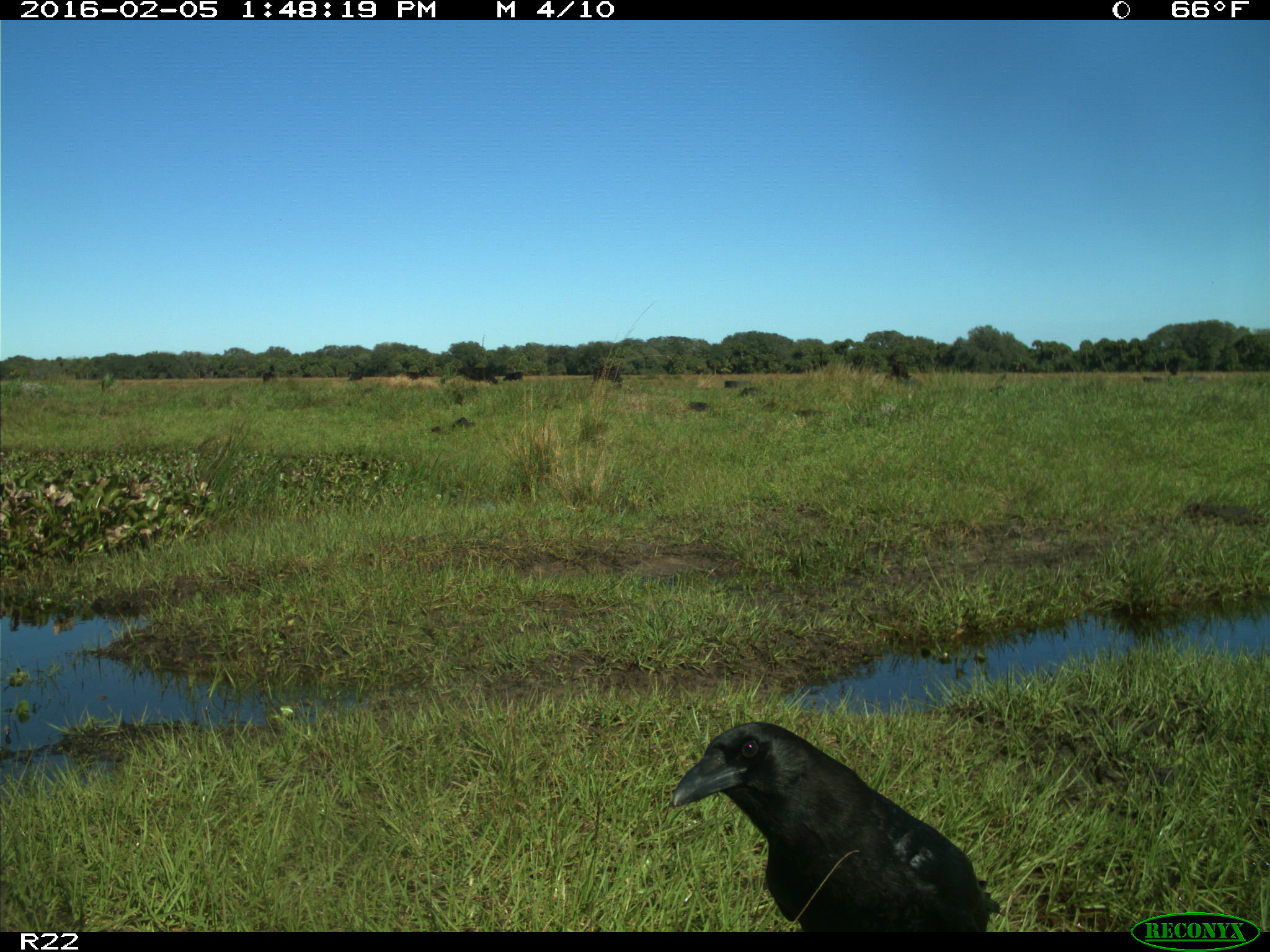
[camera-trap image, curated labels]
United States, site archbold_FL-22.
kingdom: Animalia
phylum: Chordata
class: Mammalia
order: Artiodactyla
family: Bovidae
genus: Bos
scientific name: Bos taurus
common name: domestic cow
Bos taurus (domestic cow).